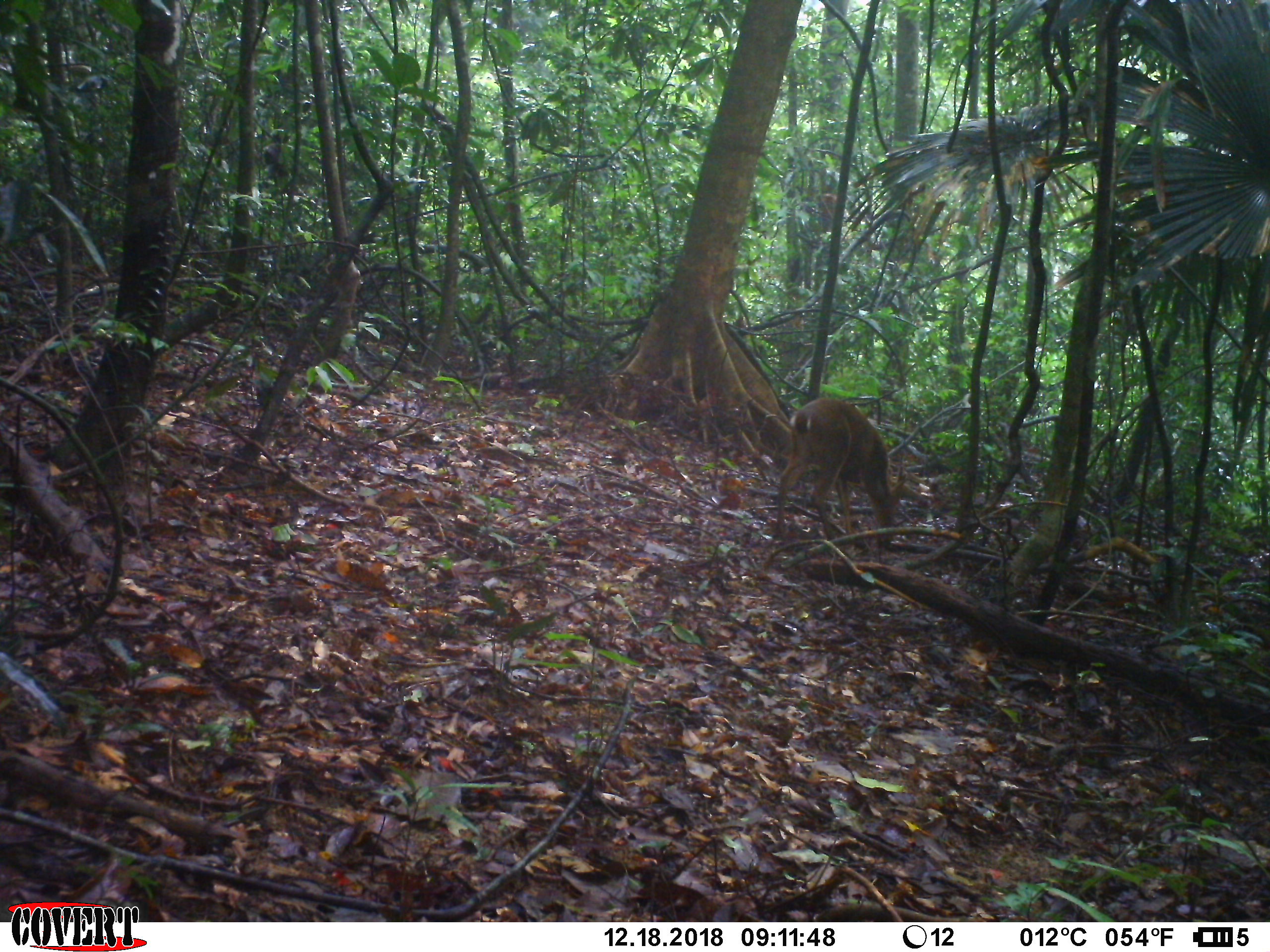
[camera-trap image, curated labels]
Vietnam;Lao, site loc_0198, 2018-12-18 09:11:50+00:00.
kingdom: Animalia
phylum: Chordata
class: Mammalia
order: Artiodactyla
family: Cervidae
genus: Muntiacus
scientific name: Muntiacus vuquangensis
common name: large-antlered muntjac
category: large antlered muntjac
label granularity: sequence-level